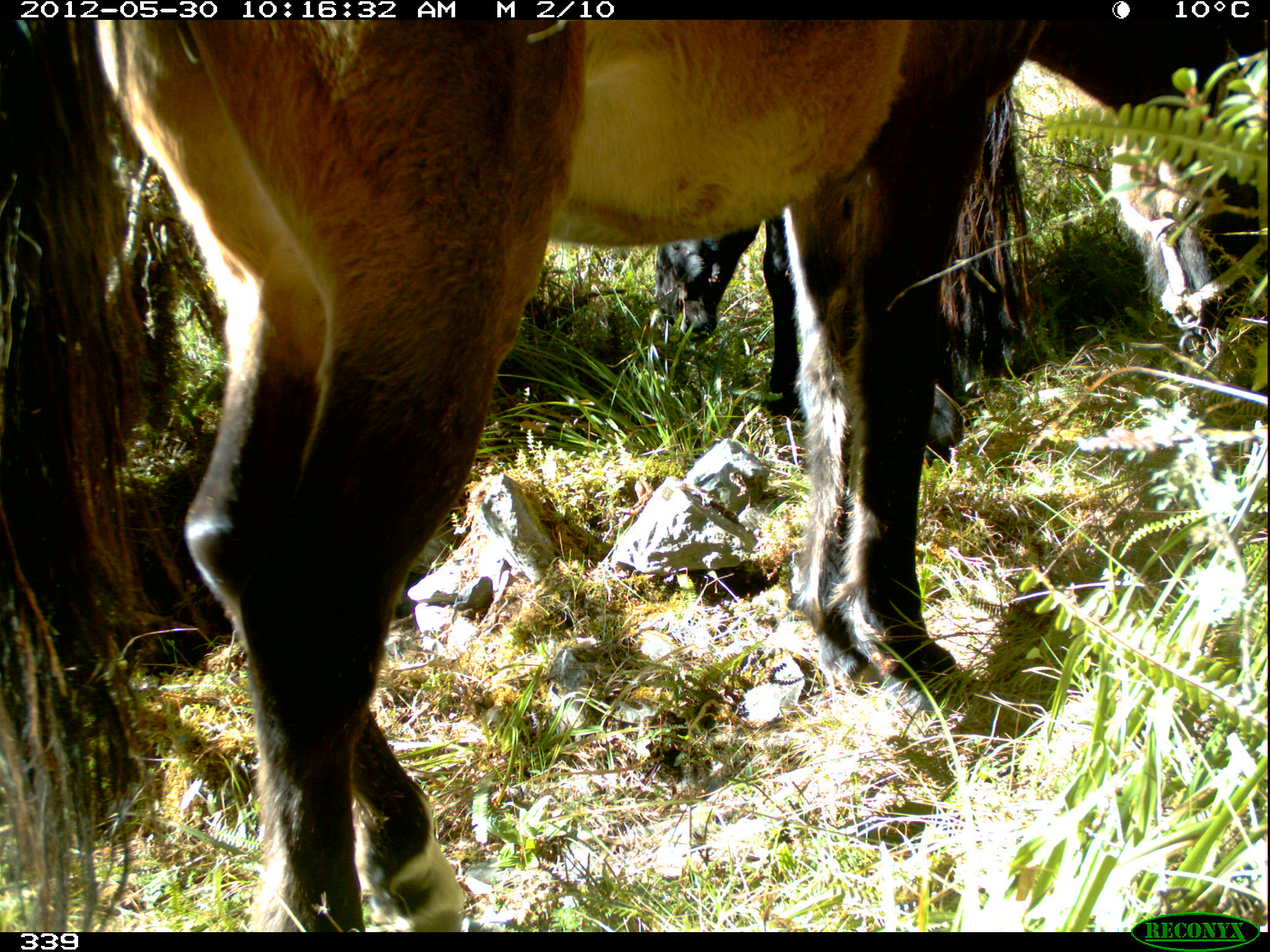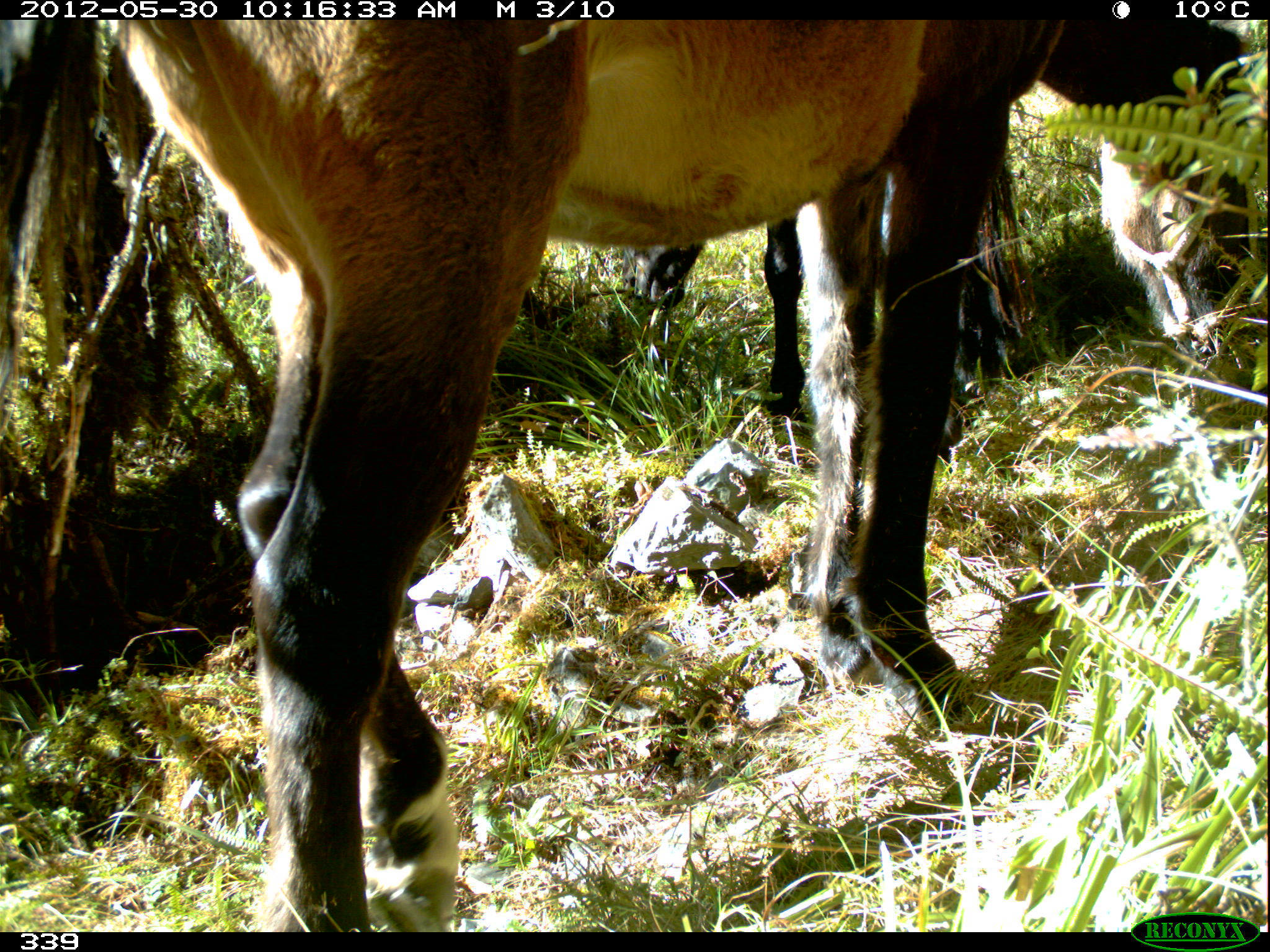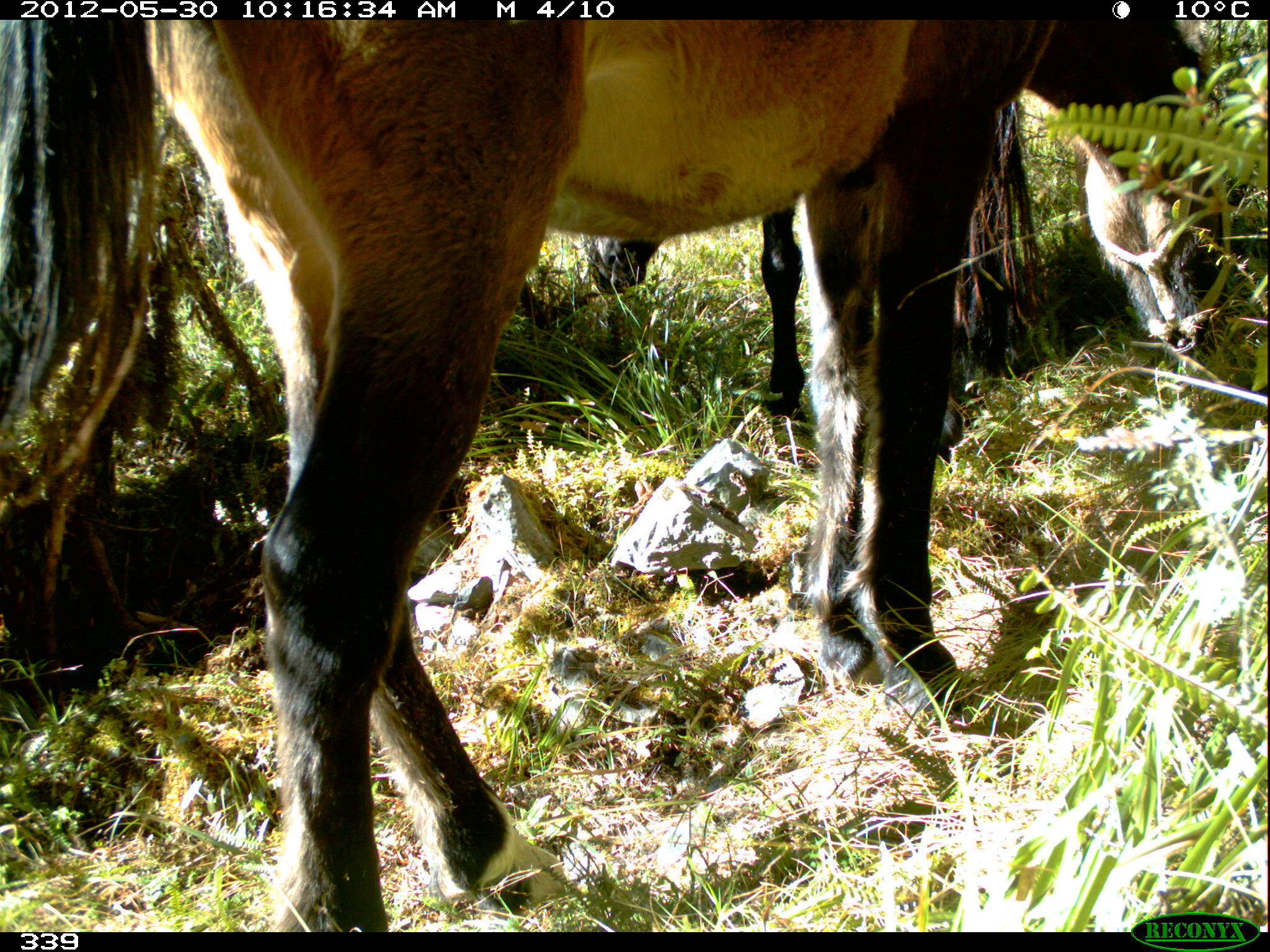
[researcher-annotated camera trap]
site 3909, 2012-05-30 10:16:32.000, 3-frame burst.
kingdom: Animalia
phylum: Chordata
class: Mammalia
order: Perissodactyla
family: Equidae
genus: Equus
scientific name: Equus caballus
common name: domestic horse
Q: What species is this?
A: Equus caballus (domestic horse).